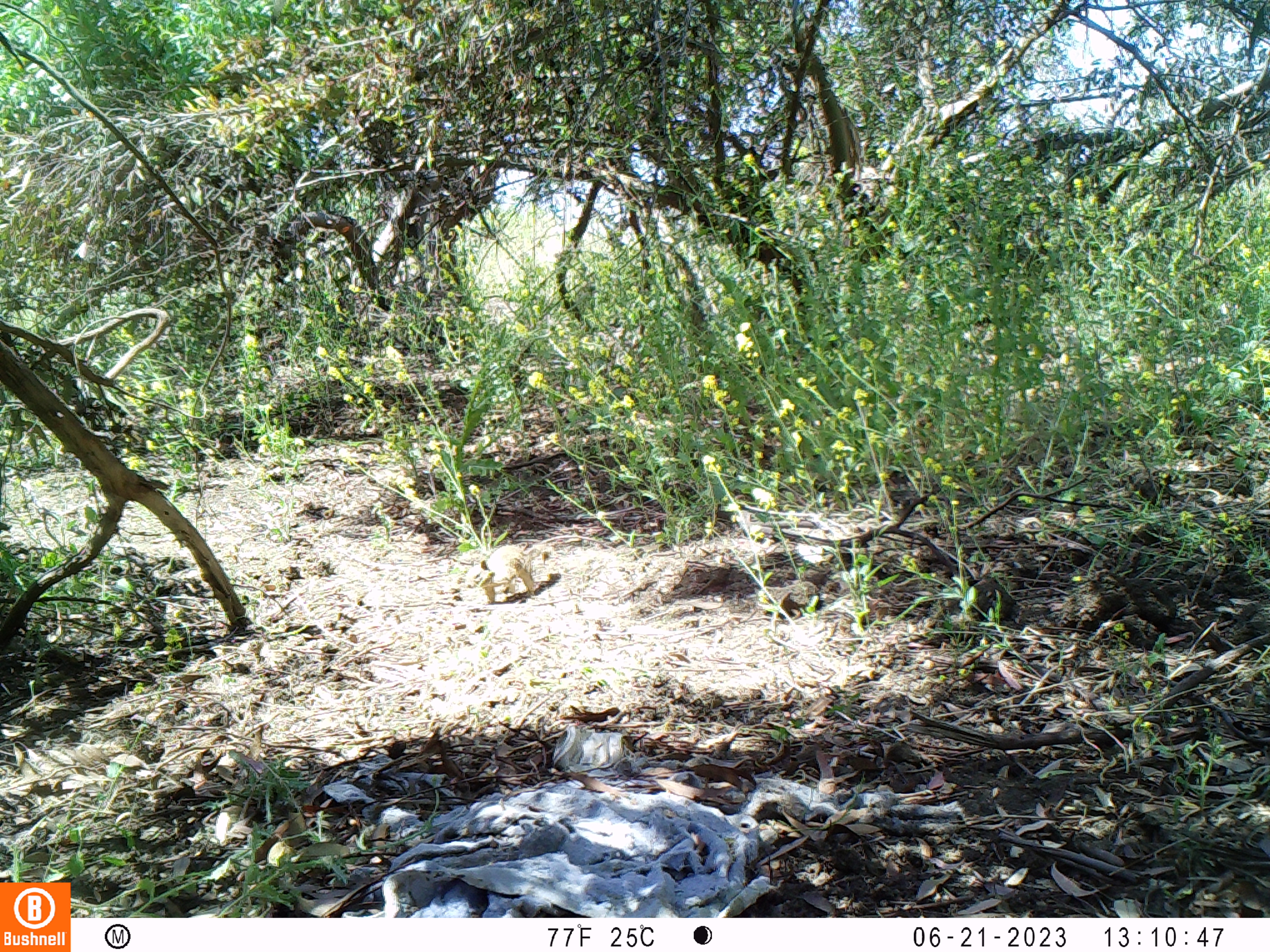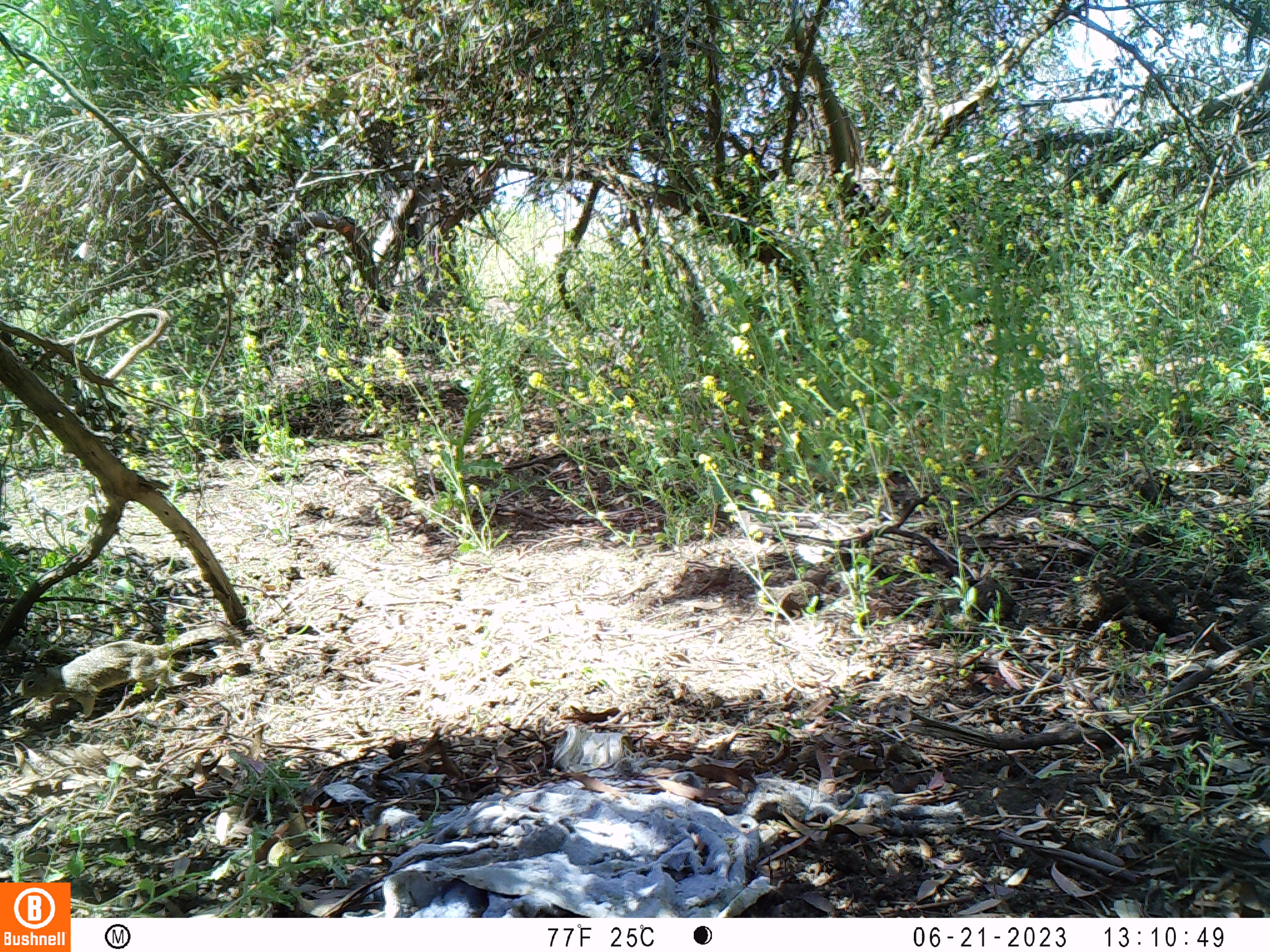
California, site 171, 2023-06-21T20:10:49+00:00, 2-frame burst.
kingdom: Animalia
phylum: Chordata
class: Mammalia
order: Rodentia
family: Sciuridae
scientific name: Sciuridae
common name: squirrel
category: unknown squirrel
Unknown squirrel (squirrel) (Sciuridae).